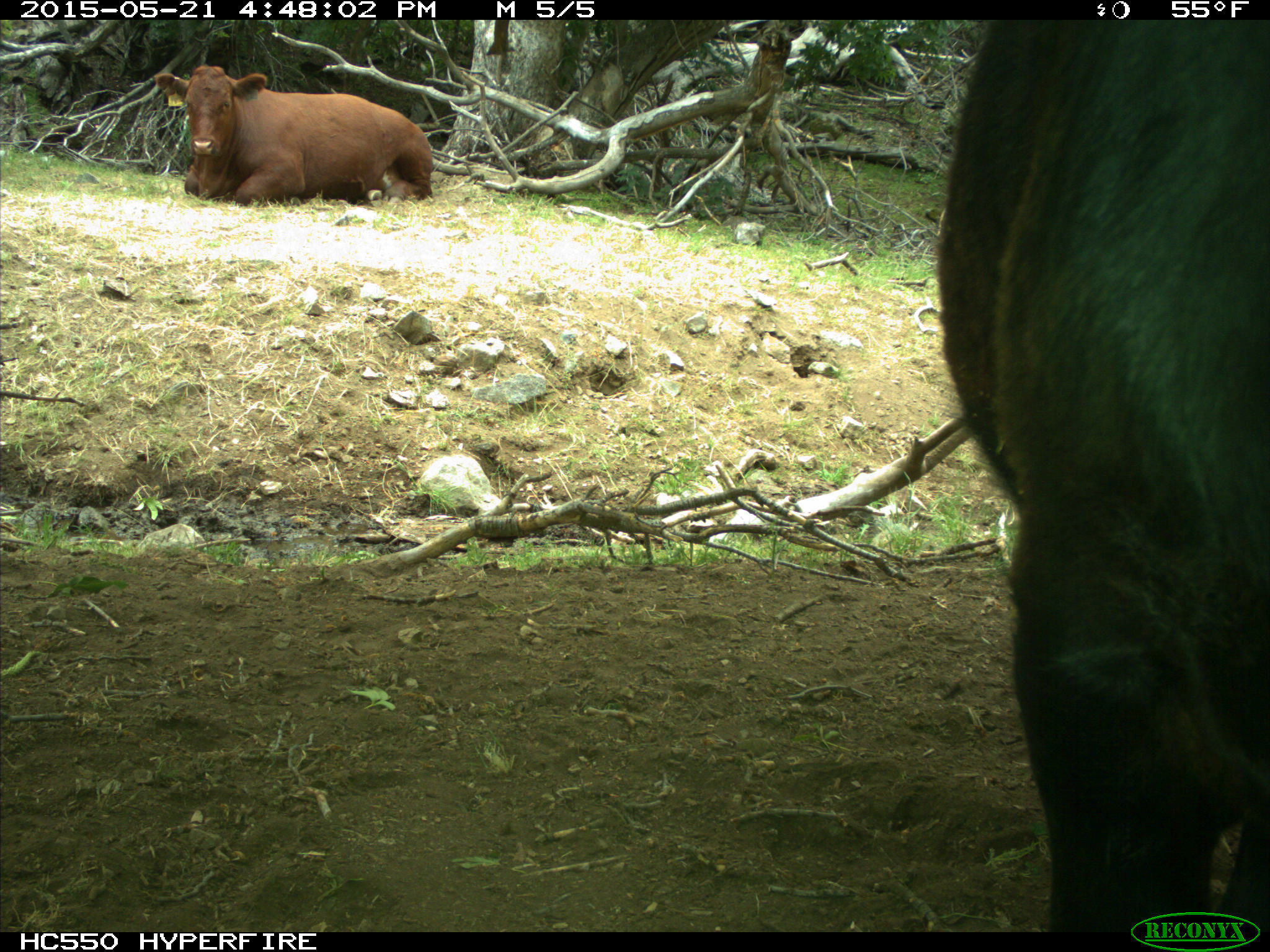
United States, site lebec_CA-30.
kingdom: Animalia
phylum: Chordata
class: Mammalia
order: Artiodactyla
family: Bovidae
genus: Bos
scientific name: Bos taurus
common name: domestic cow